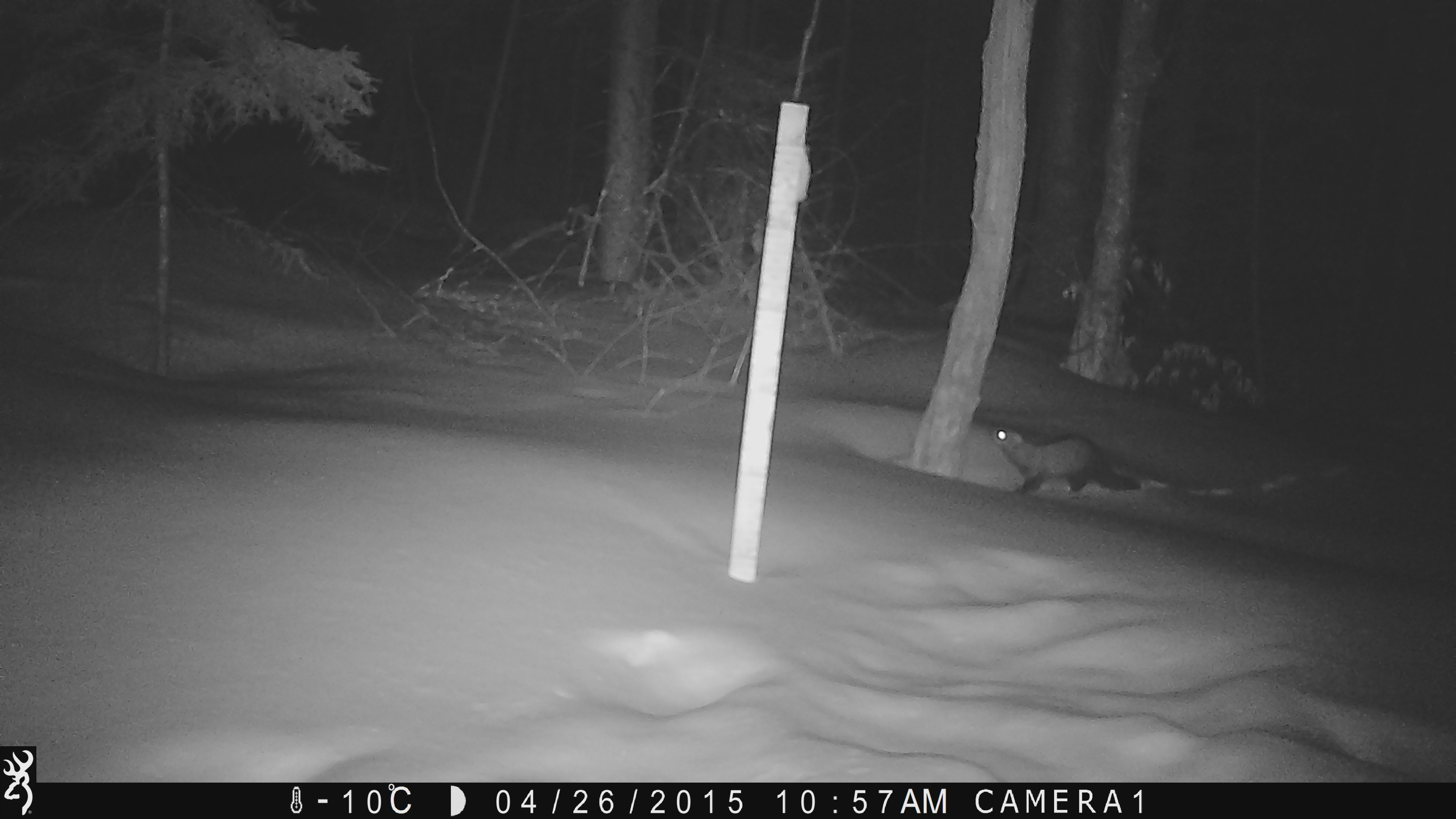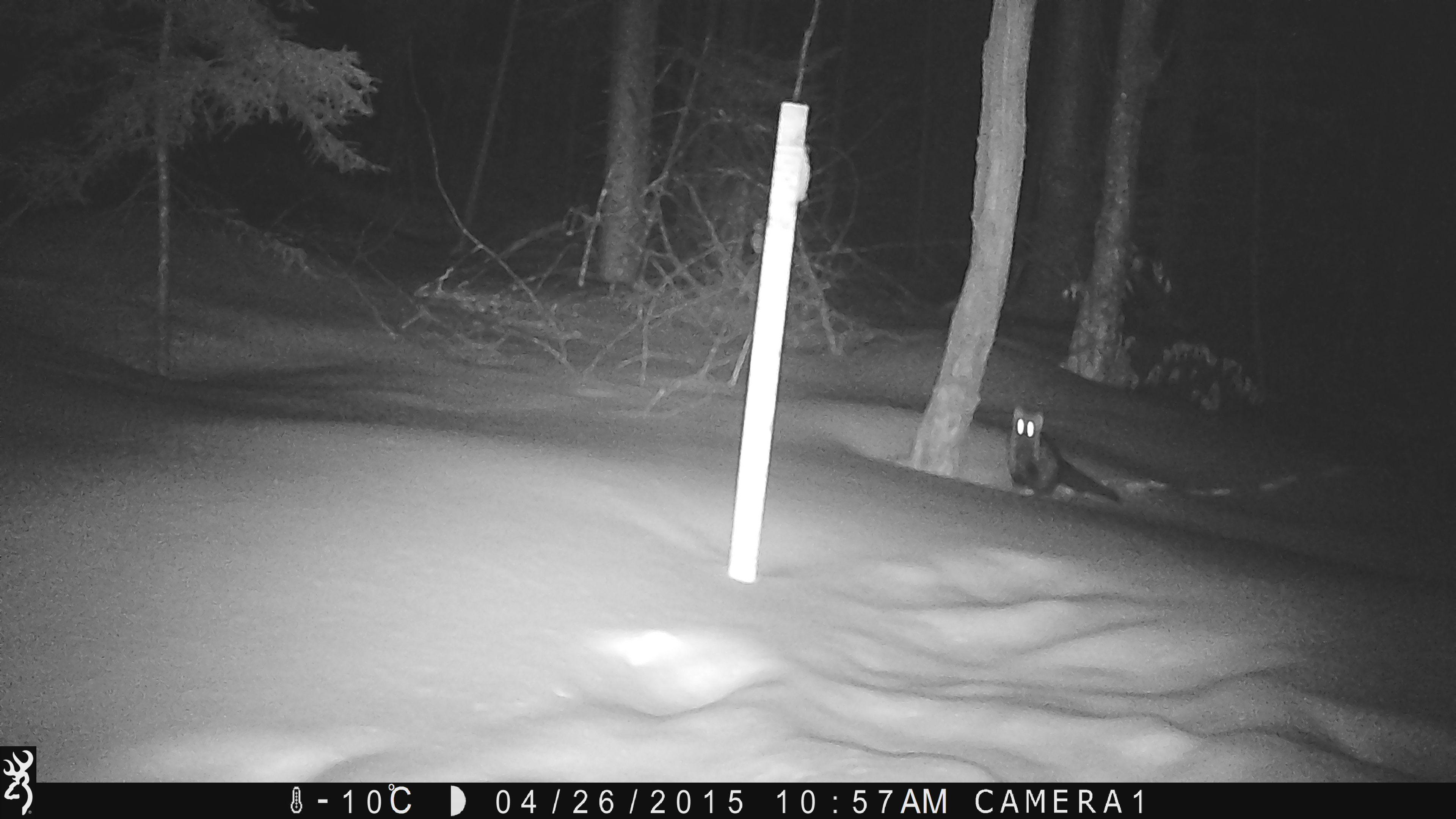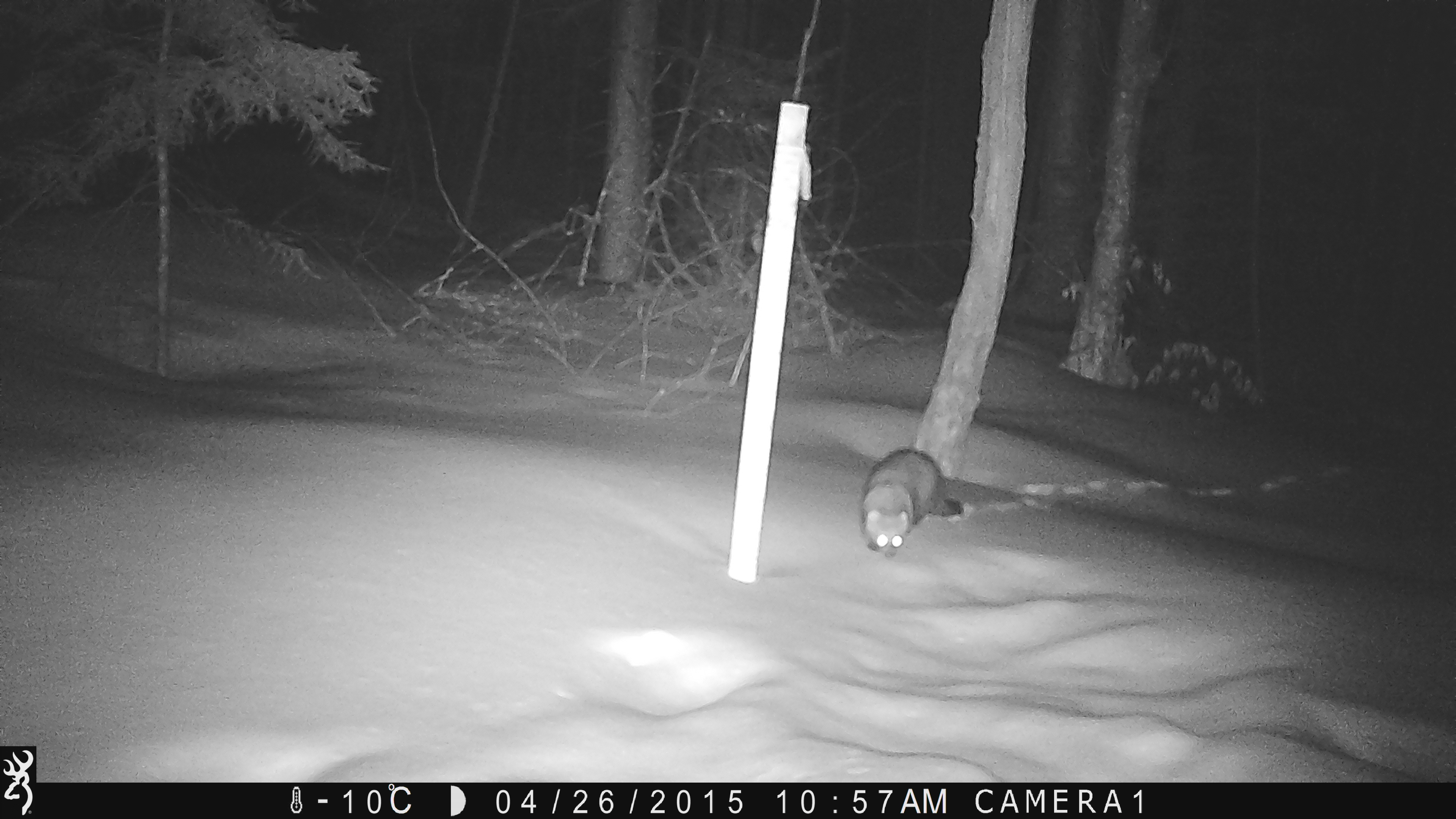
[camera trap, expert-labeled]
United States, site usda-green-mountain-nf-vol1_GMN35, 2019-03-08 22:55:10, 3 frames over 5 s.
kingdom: Animalia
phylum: Chordata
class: Mammalia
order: Carnivora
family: Mustelidae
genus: Pekania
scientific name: Pekania pennanti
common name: fisher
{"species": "fisher (Pekania pennanti)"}